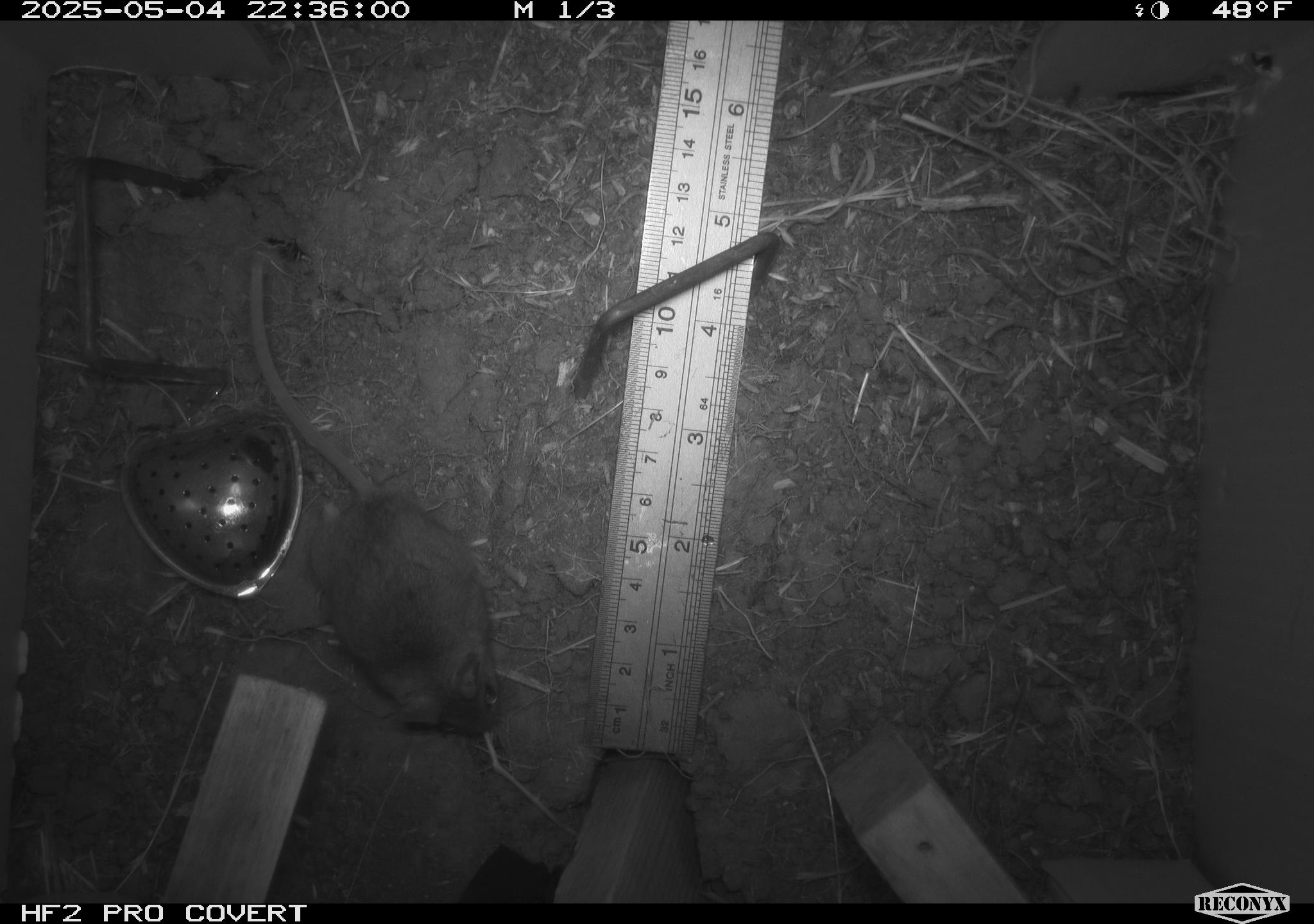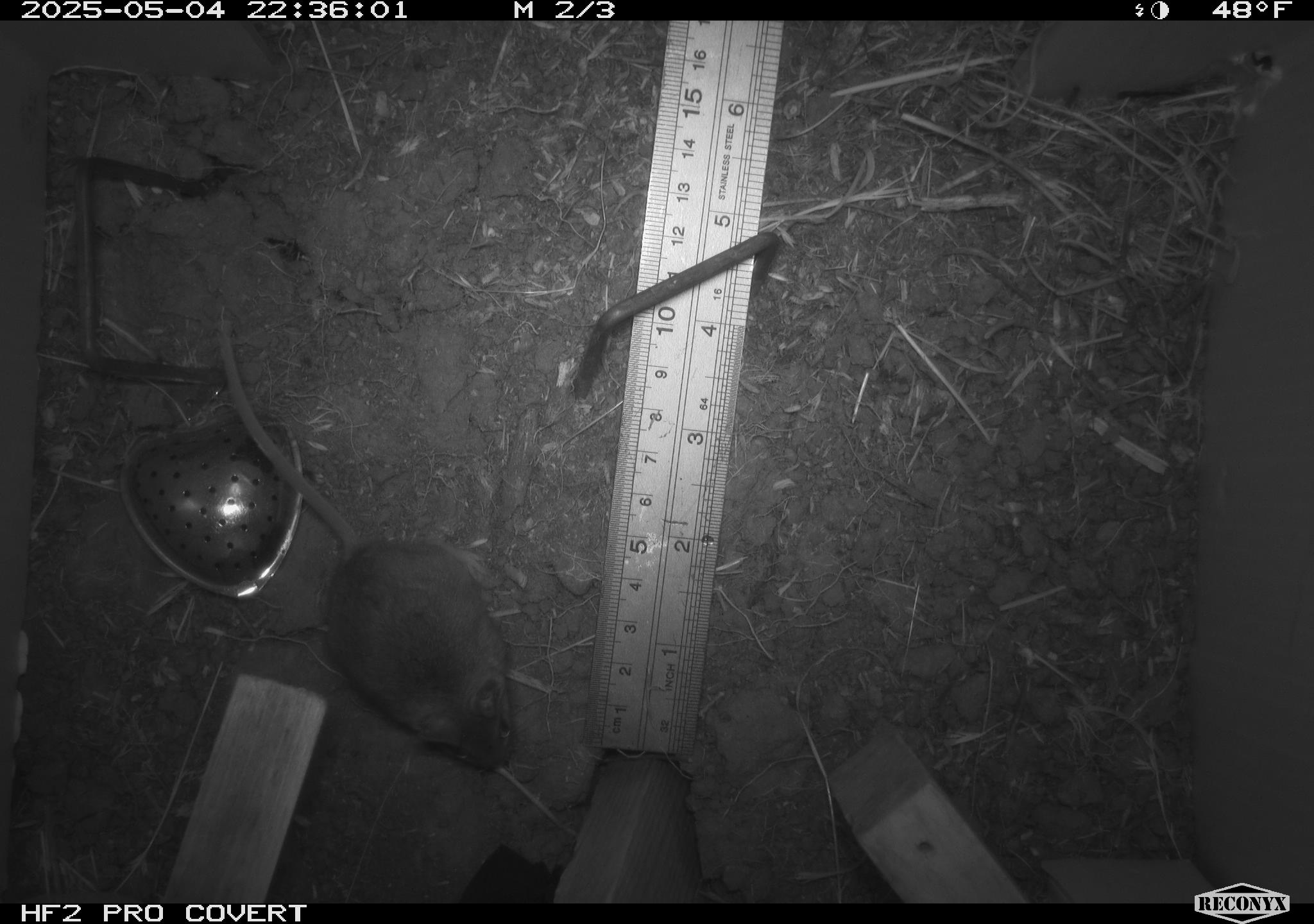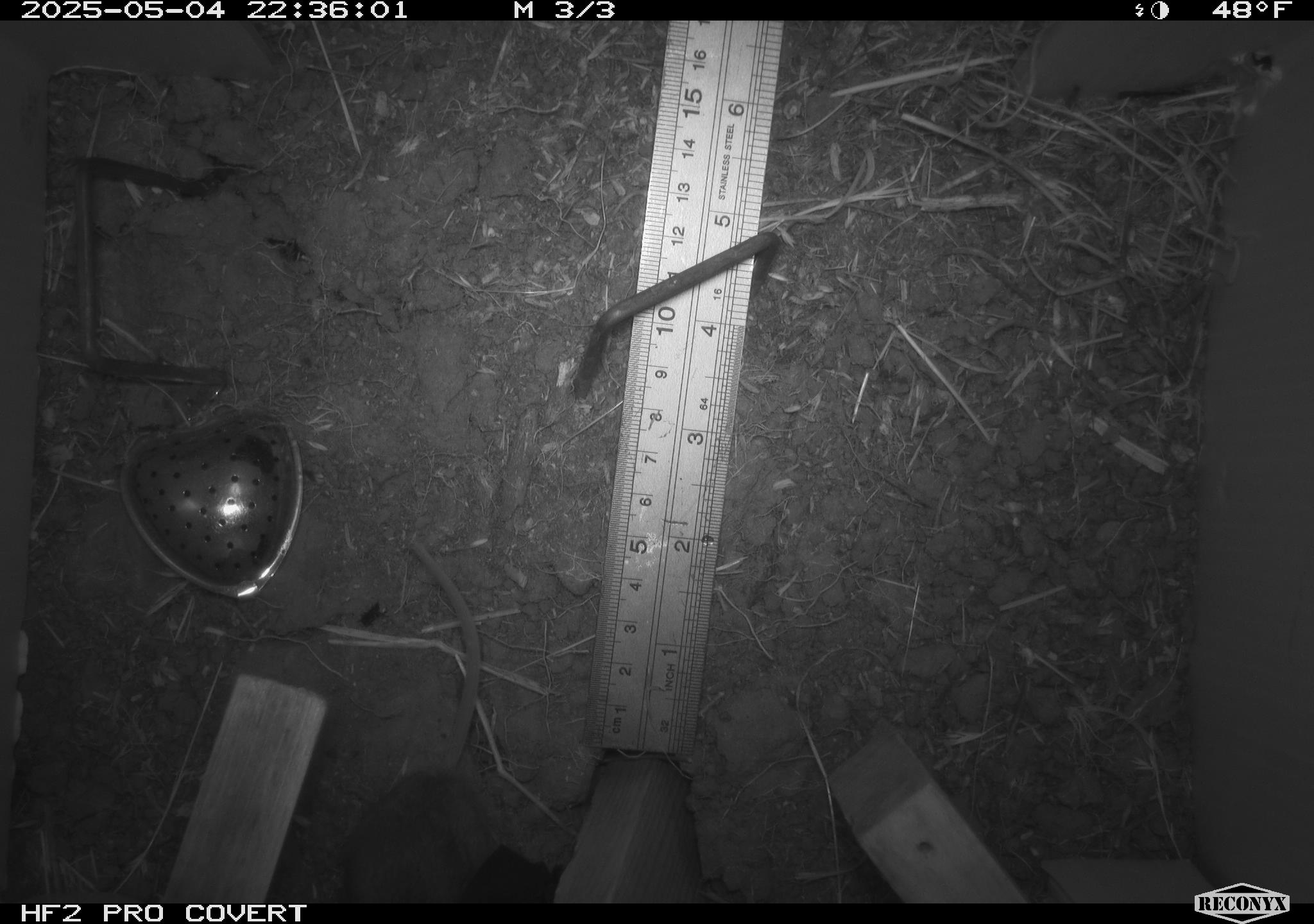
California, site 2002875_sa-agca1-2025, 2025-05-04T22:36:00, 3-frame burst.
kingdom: Animalia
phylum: Chordata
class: Mammalia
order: Rodentia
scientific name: Rodentia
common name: mouse species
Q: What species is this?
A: Mouse species (Rodentia).